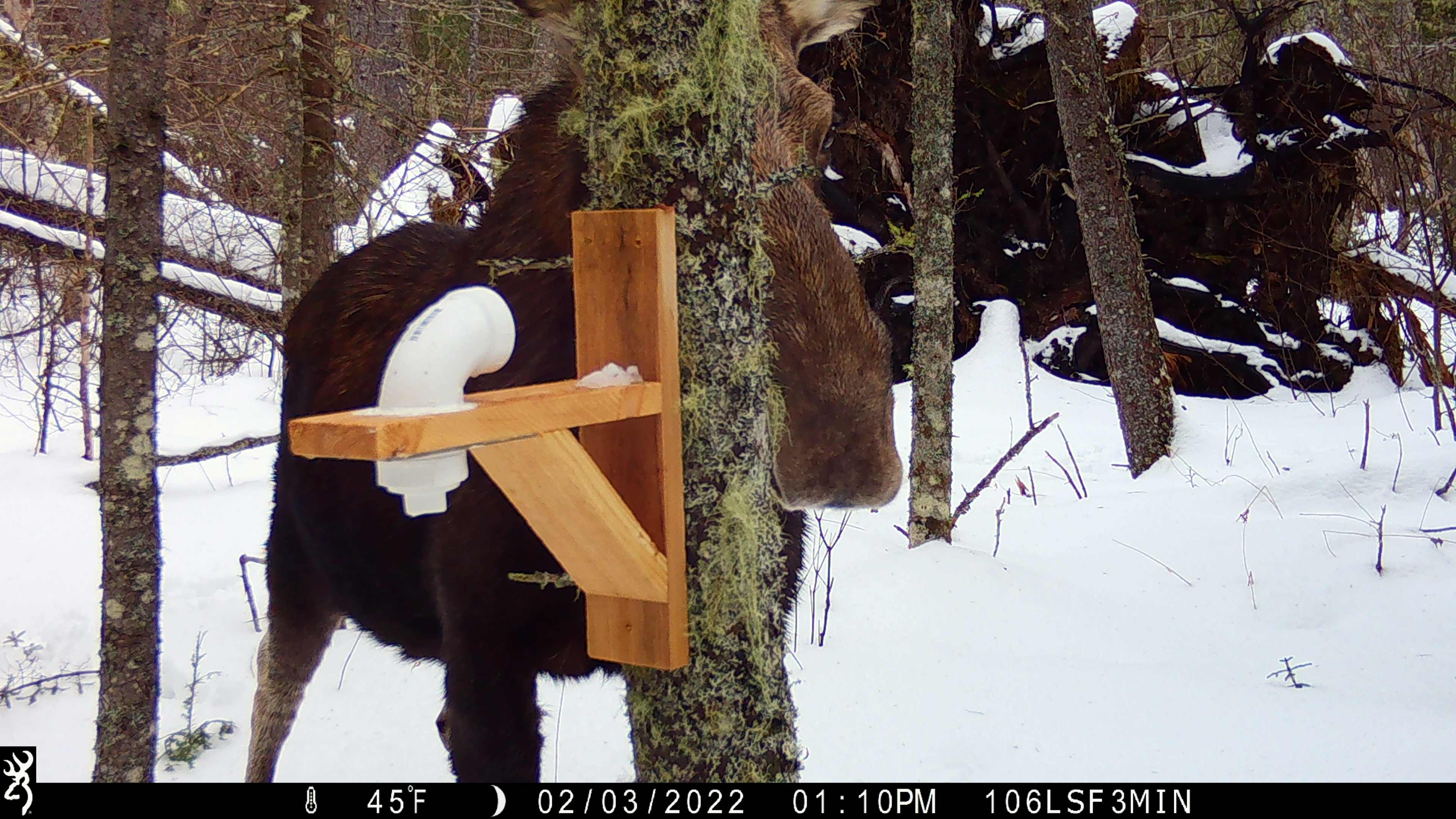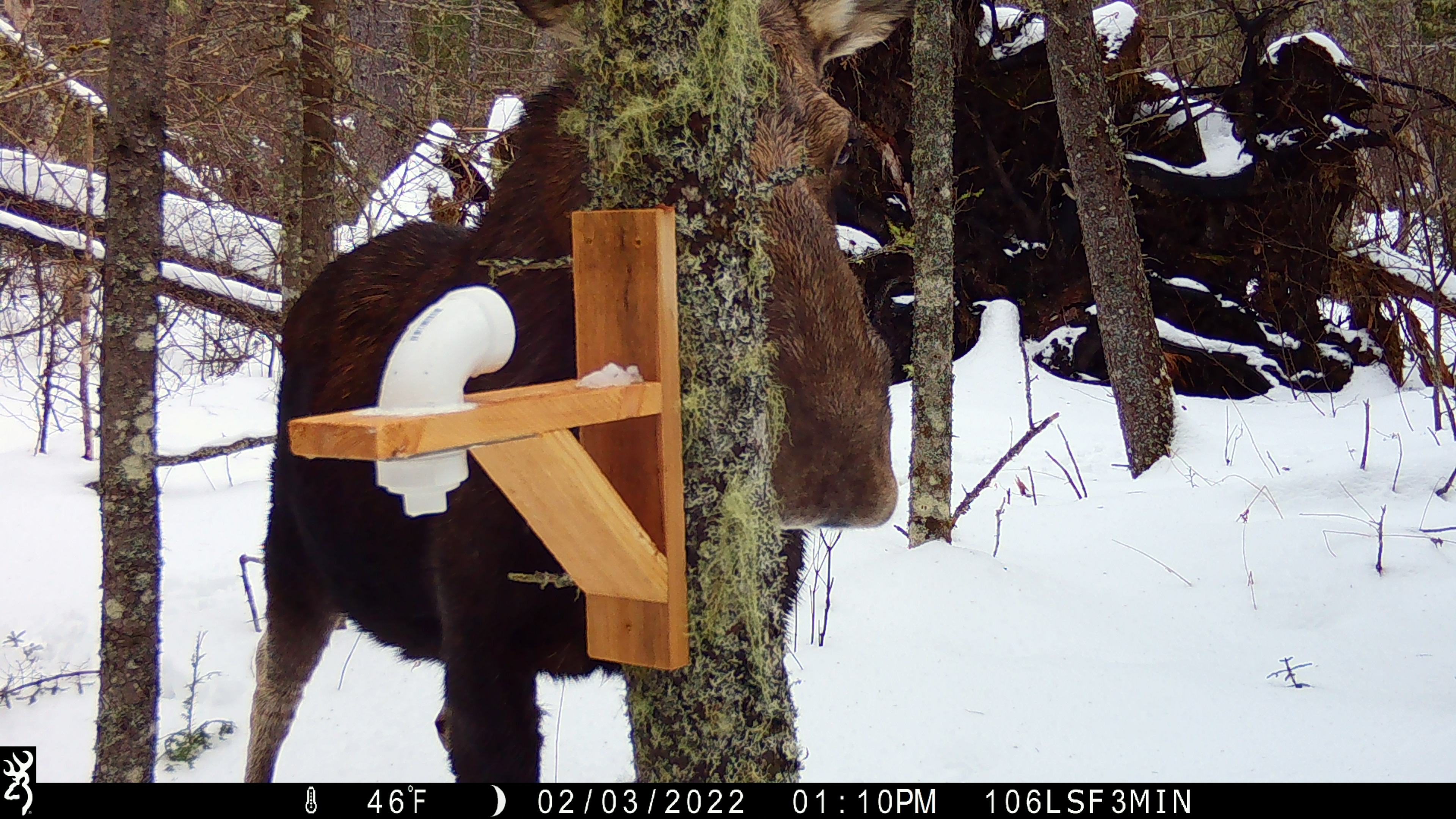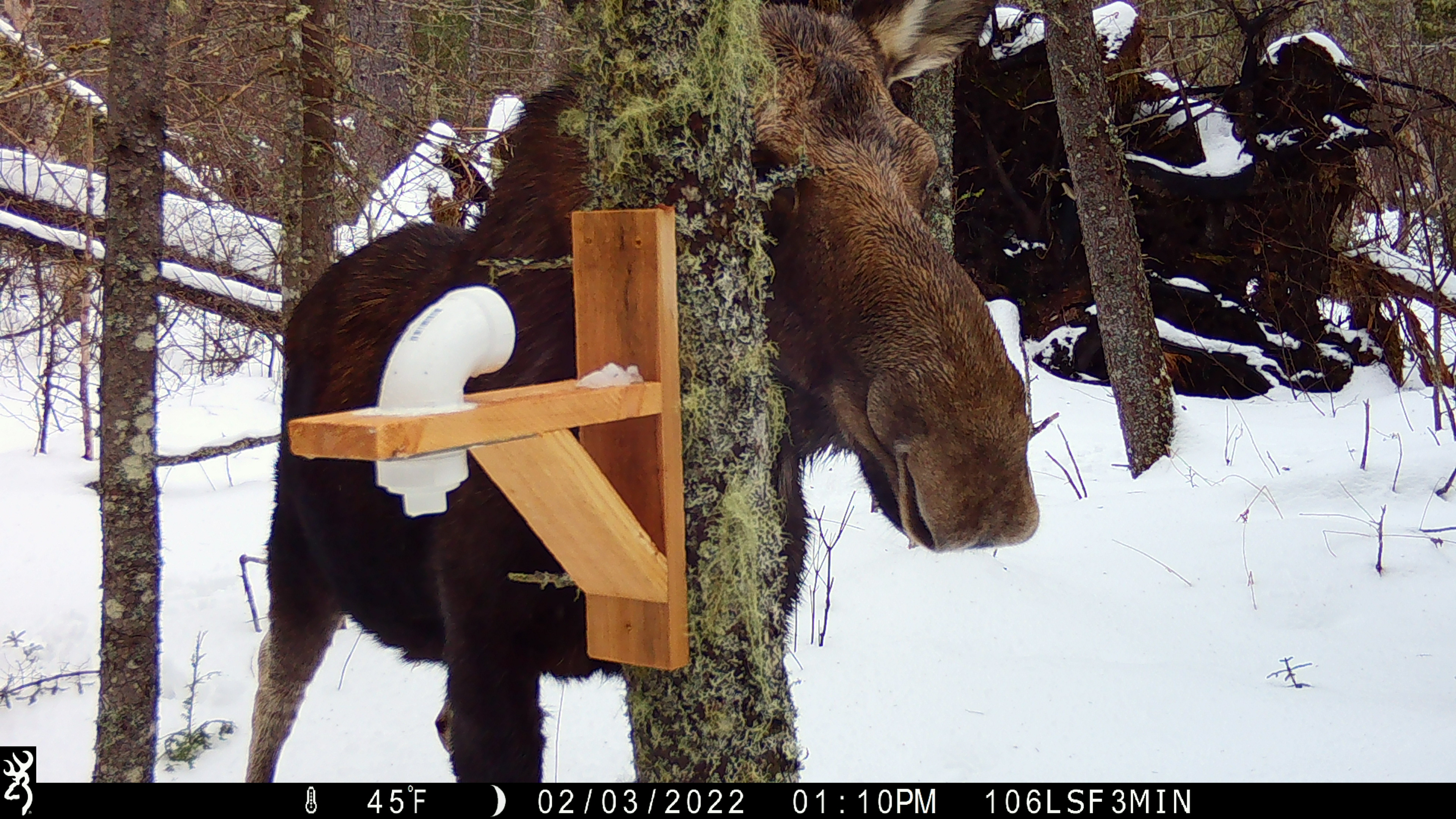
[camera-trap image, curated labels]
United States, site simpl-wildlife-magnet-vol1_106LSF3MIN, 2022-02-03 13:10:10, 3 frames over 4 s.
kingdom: Animalia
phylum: Chordata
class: Mammalia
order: Artiodactyla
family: Cervidae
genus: Alces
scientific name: Alces alces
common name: moose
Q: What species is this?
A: Moose (Alces alces).